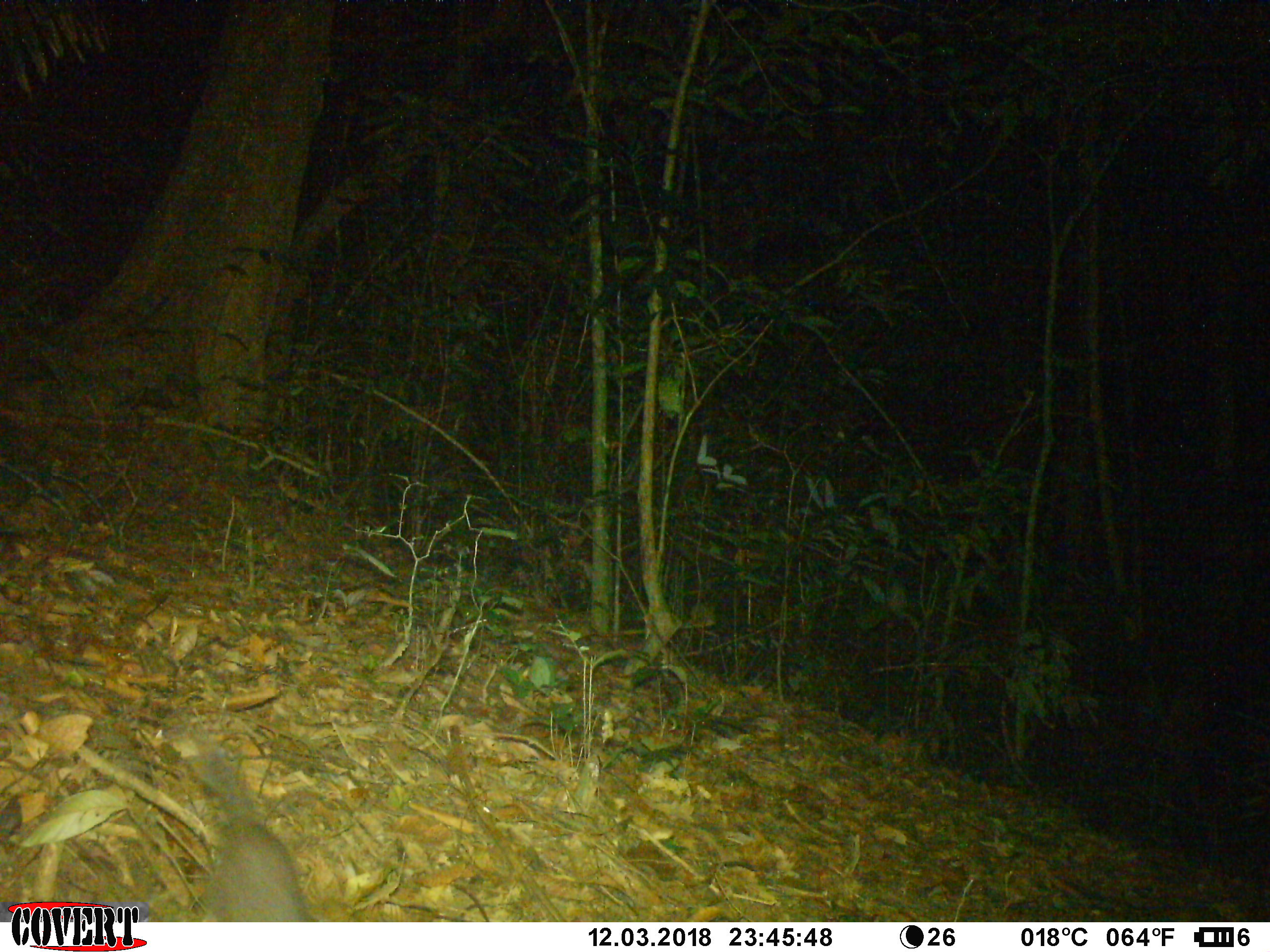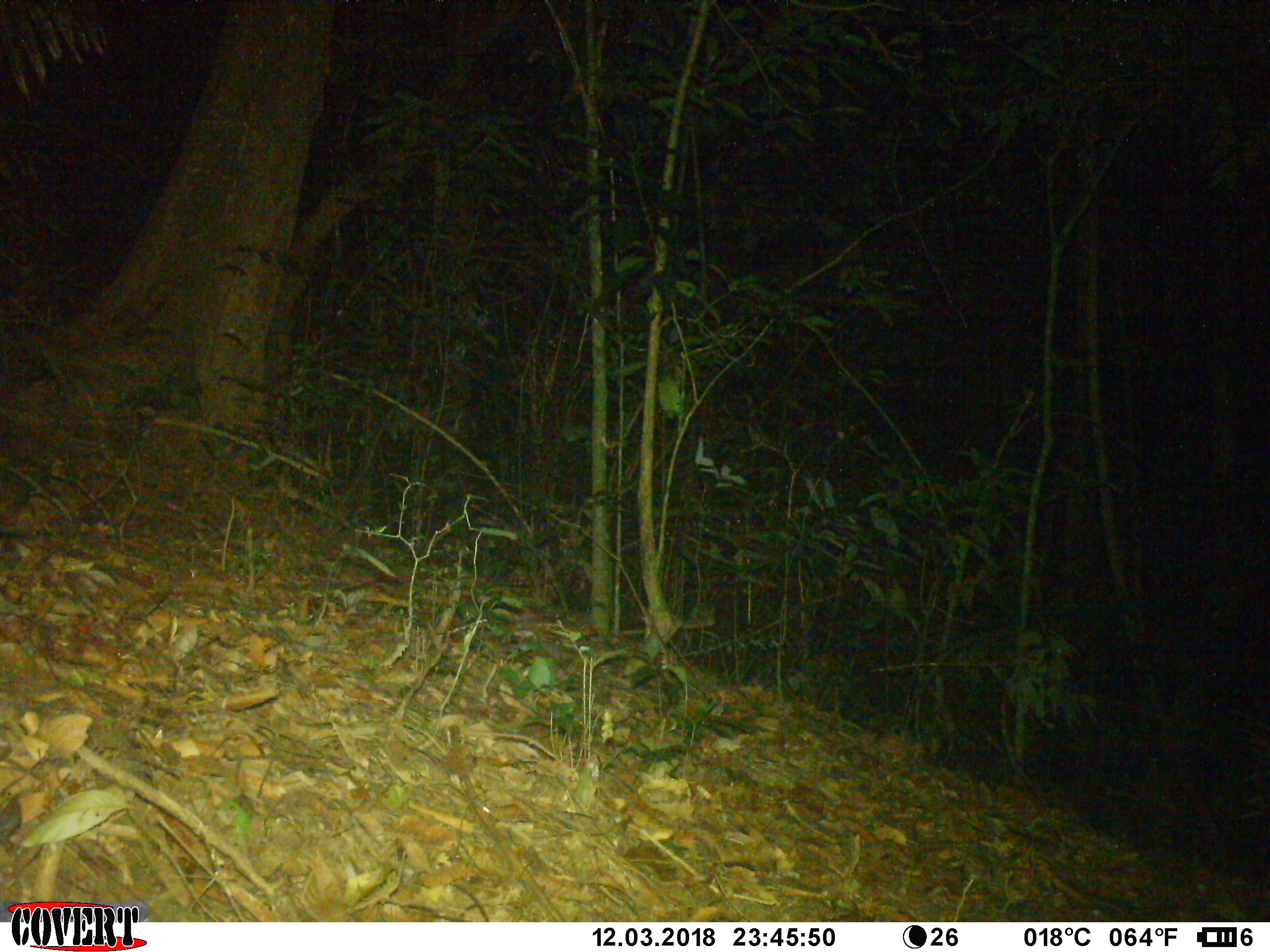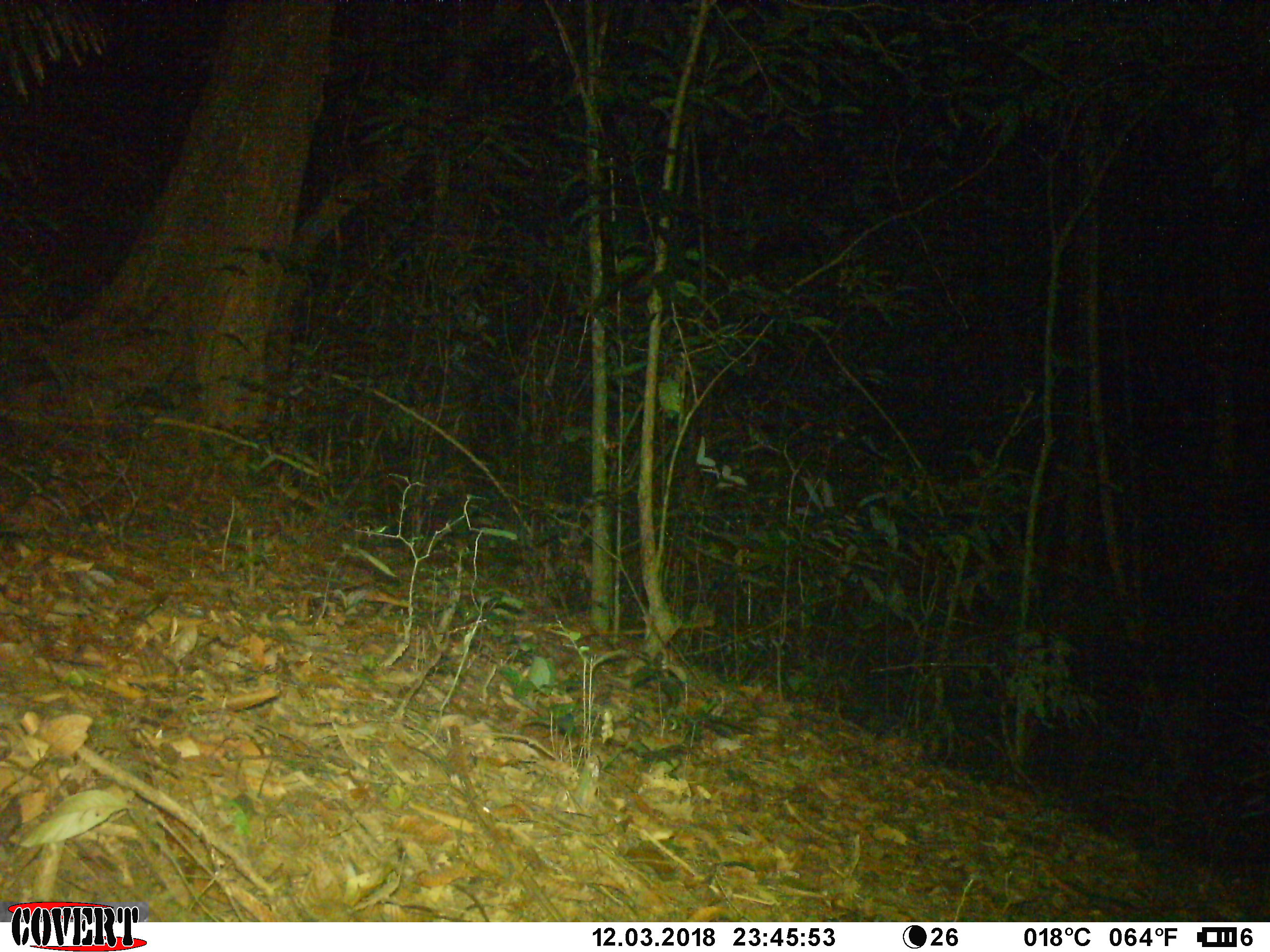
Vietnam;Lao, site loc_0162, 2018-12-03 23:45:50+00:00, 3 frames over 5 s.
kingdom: Animalia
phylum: Chordata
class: Mammalia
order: Carnivora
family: Mustelidae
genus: Melogale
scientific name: Melogale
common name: ferret badger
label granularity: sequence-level